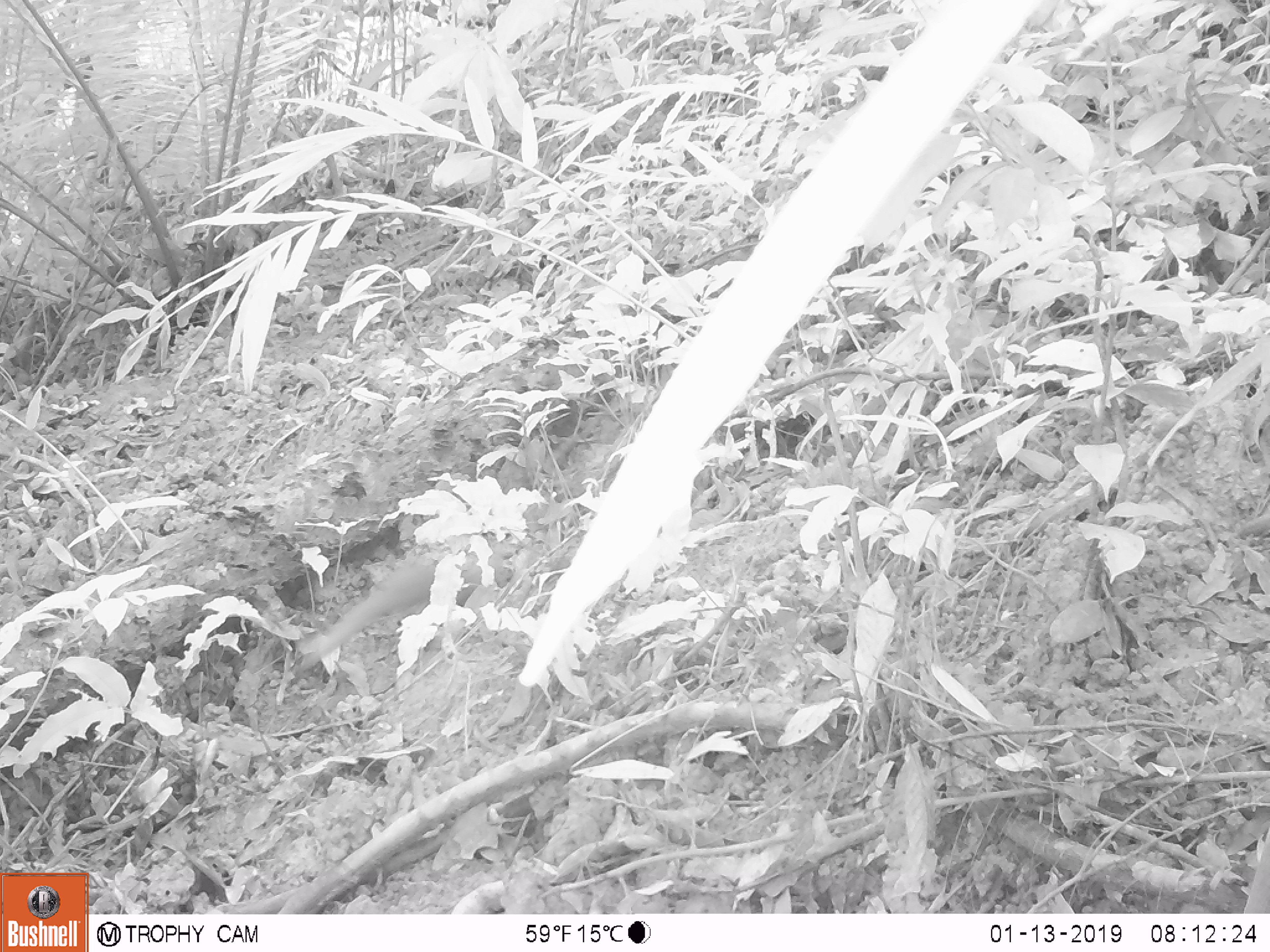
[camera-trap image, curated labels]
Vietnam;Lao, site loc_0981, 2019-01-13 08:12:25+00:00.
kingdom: Animalia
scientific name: Animalia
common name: animal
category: unidentified small animal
Unidentified small animal (animal) (Animalia). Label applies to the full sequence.